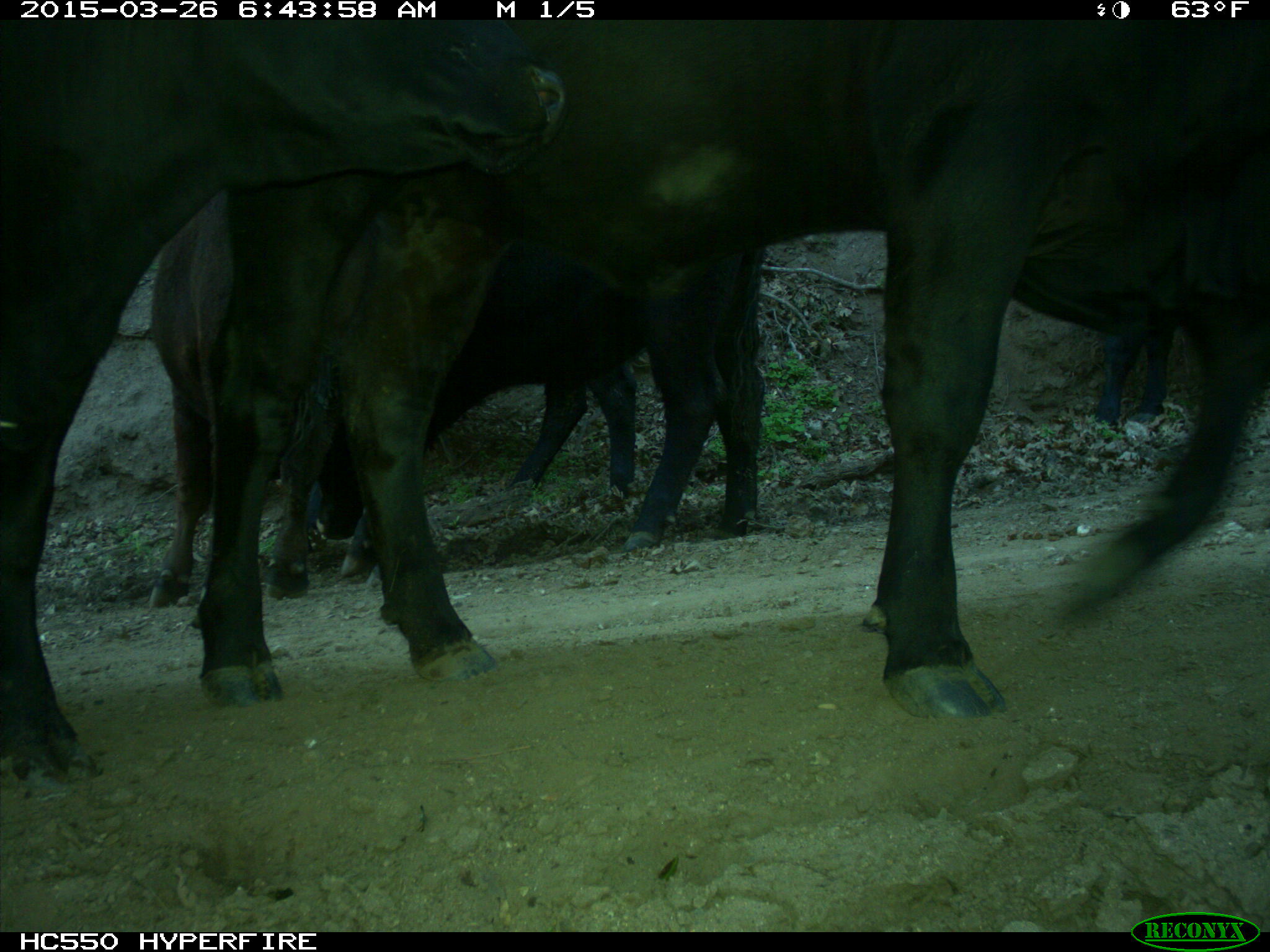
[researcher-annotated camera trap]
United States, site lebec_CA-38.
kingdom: Animalia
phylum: Chordata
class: Mammalia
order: Artiodactyla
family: Bovidae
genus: Bos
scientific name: Bos taurus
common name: domestic cow